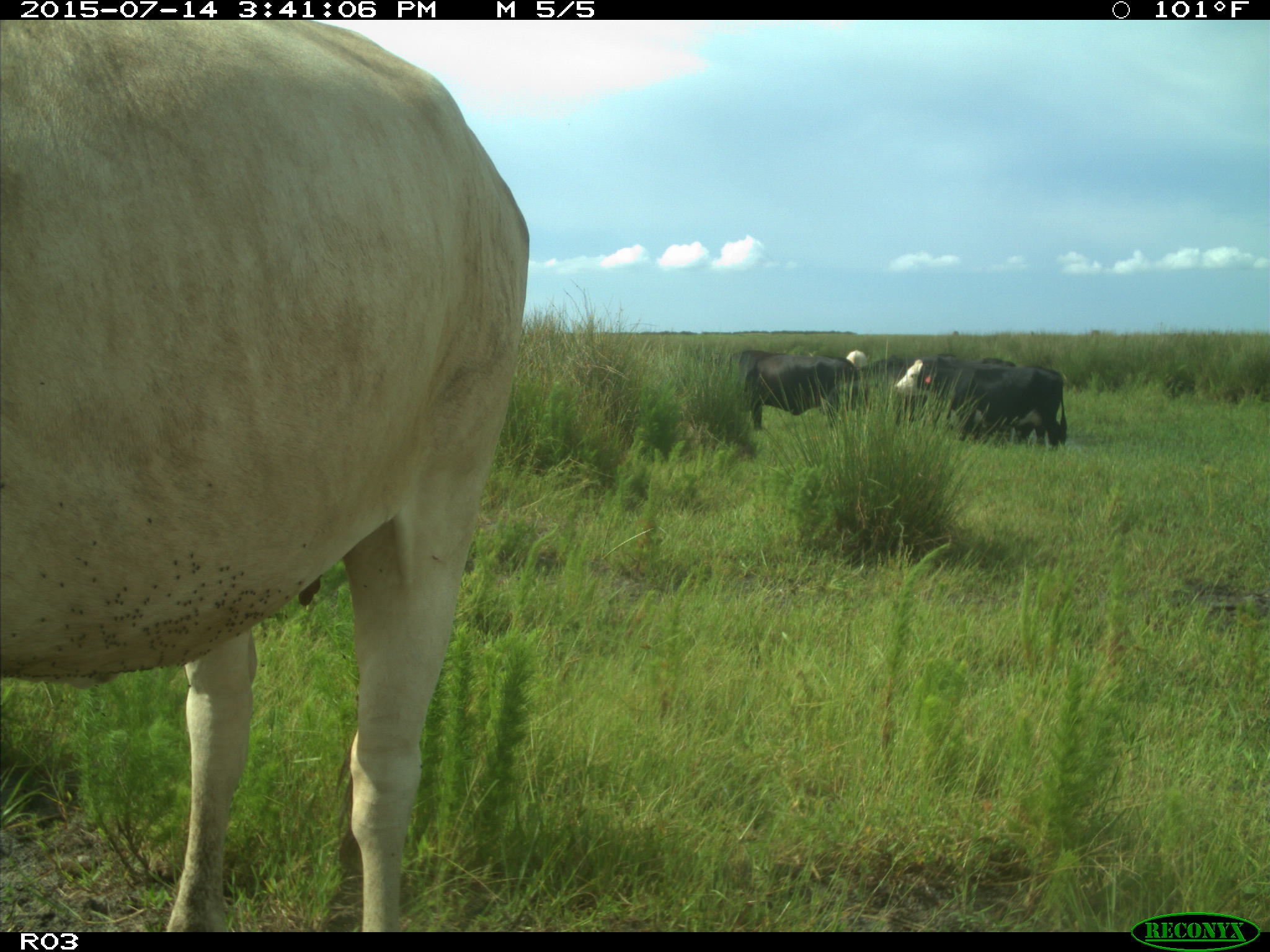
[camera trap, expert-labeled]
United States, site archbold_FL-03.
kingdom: Animalia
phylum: Chordata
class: Mammalia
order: Artiodactyla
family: Bovidae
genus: Bos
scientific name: Bos taurus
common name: domestic cow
Bos taurus (domestic cow).